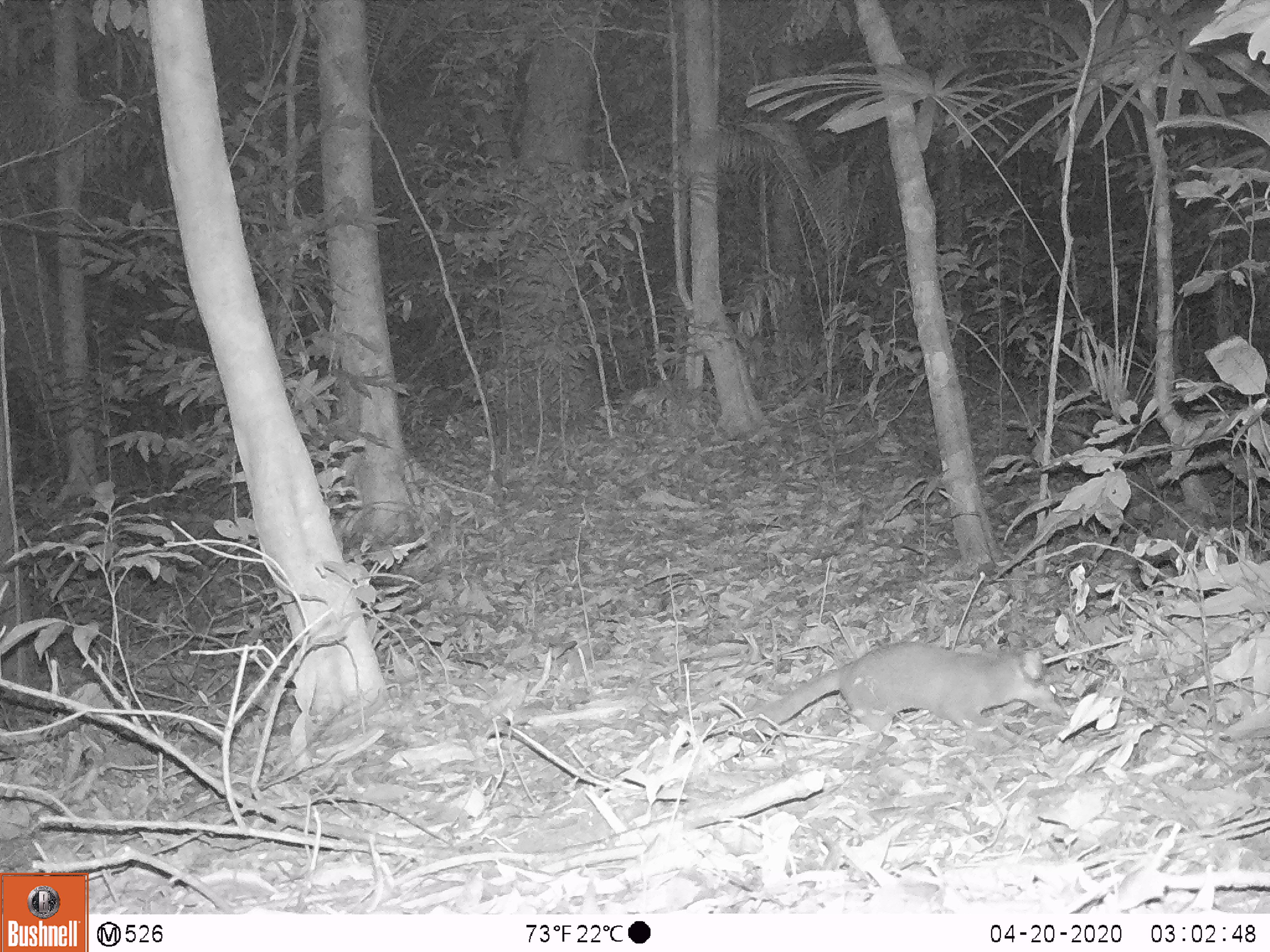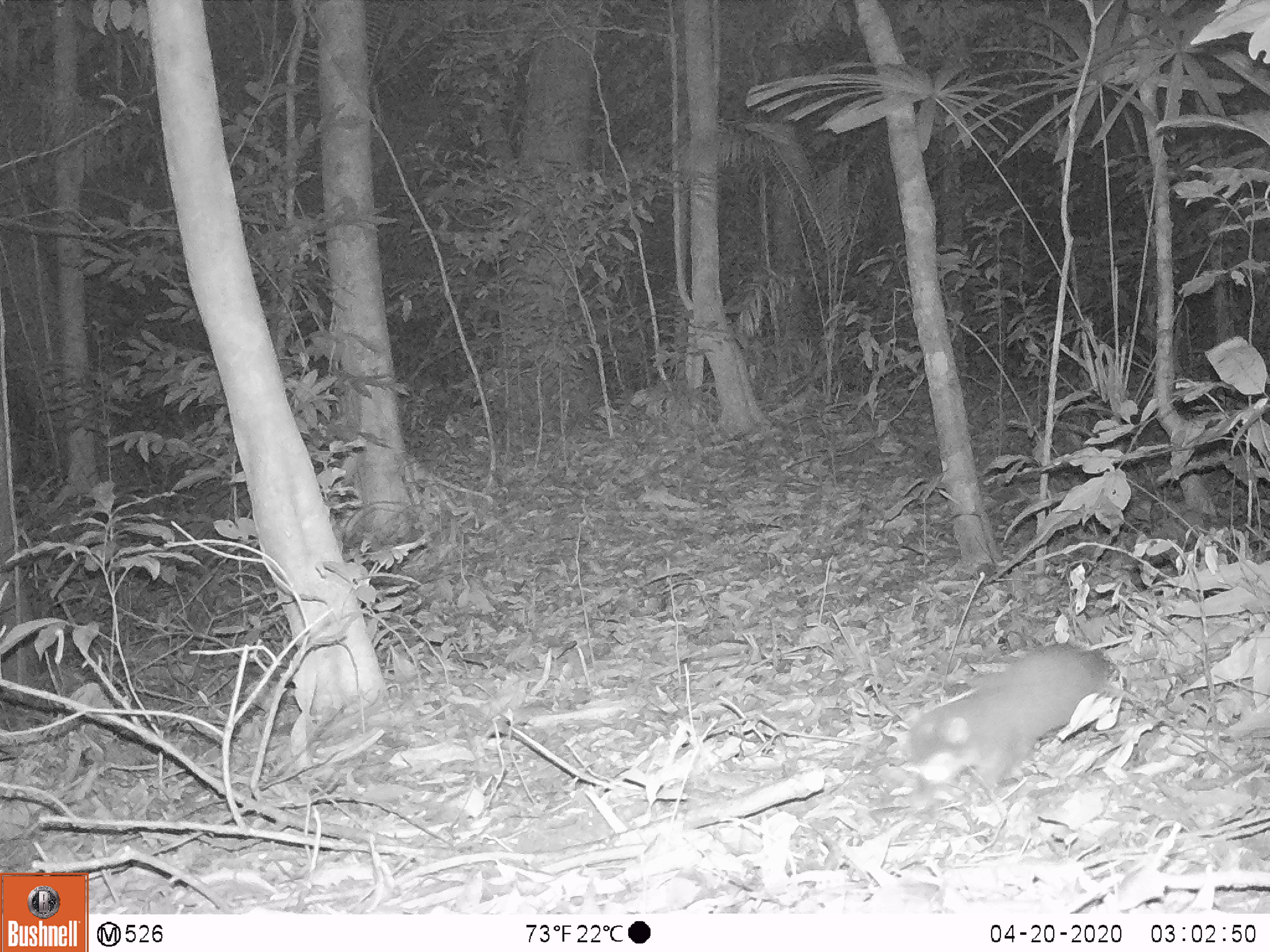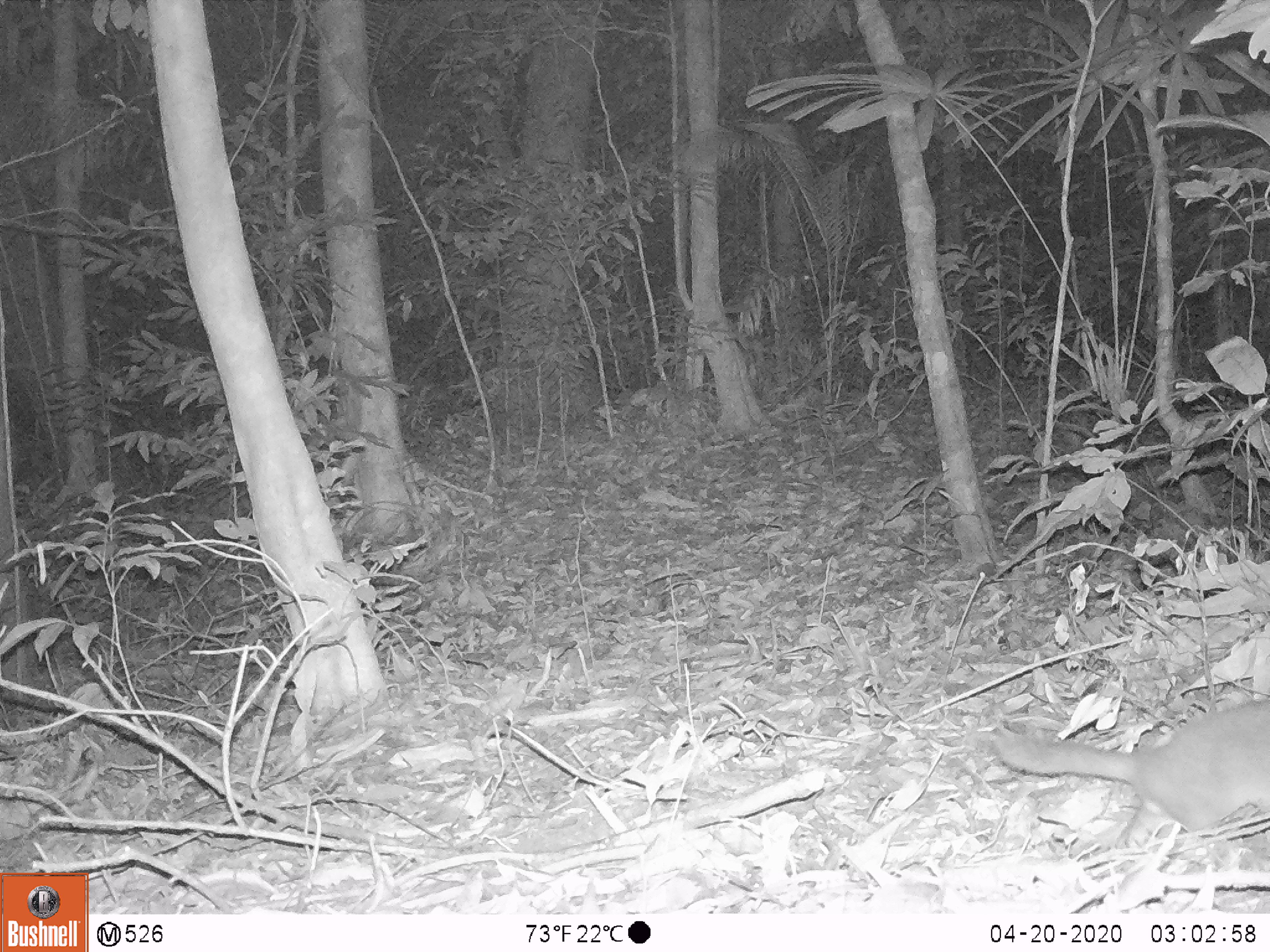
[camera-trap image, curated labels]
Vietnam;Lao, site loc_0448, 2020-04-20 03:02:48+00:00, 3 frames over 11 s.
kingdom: Animalia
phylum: Chordata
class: Mammalia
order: Carnivora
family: Mustelidae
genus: Melogale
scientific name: Melogale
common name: ferret badger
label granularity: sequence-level